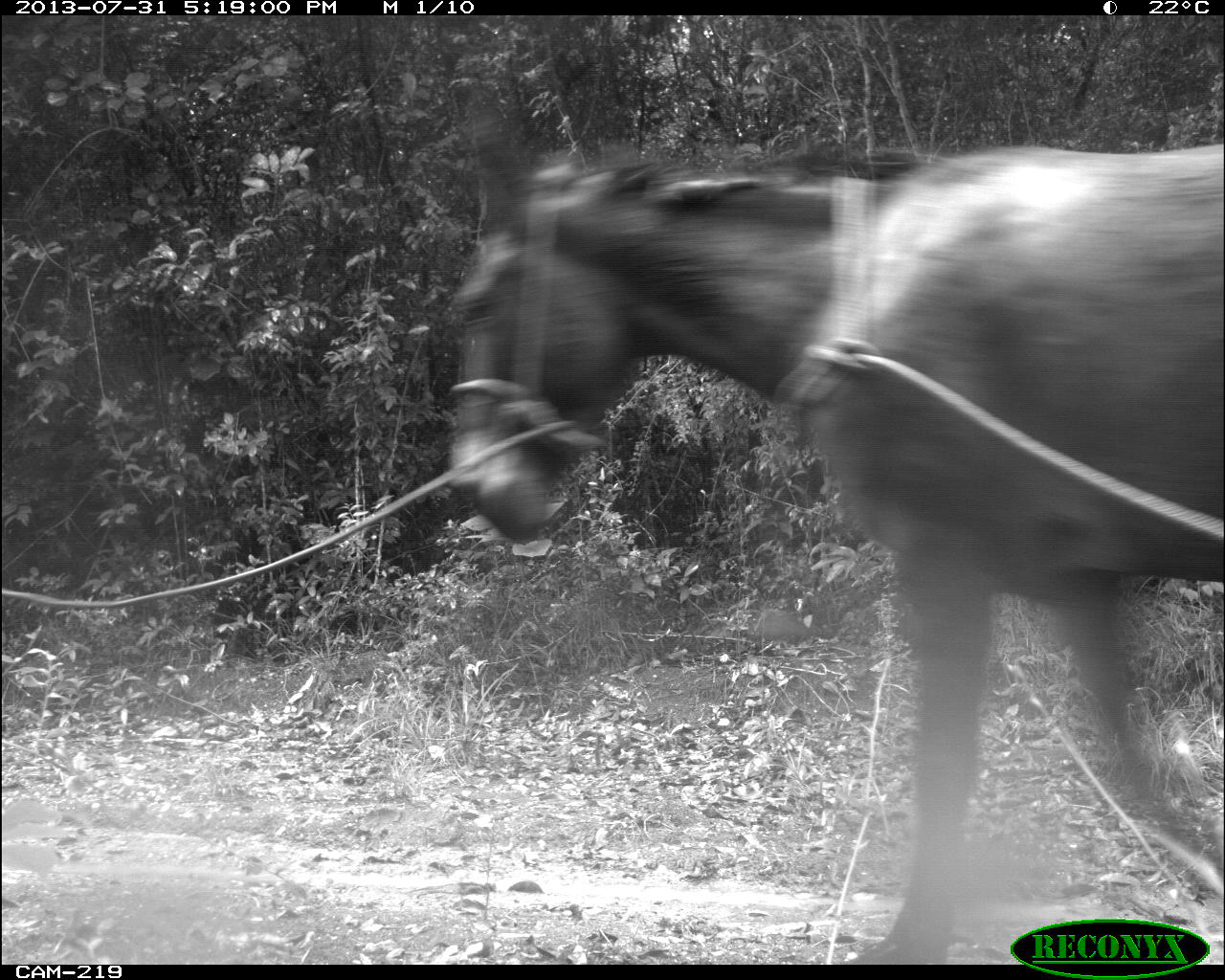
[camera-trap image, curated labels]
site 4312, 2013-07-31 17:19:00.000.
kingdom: Animalia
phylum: Chordata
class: Mammalia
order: Perissodactyla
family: Equidae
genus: Equus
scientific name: Equus ferus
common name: wild horse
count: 3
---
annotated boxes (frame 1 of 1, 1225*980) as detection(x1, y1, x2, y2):
equus ferus: detection(441, 119, 1224, 962)